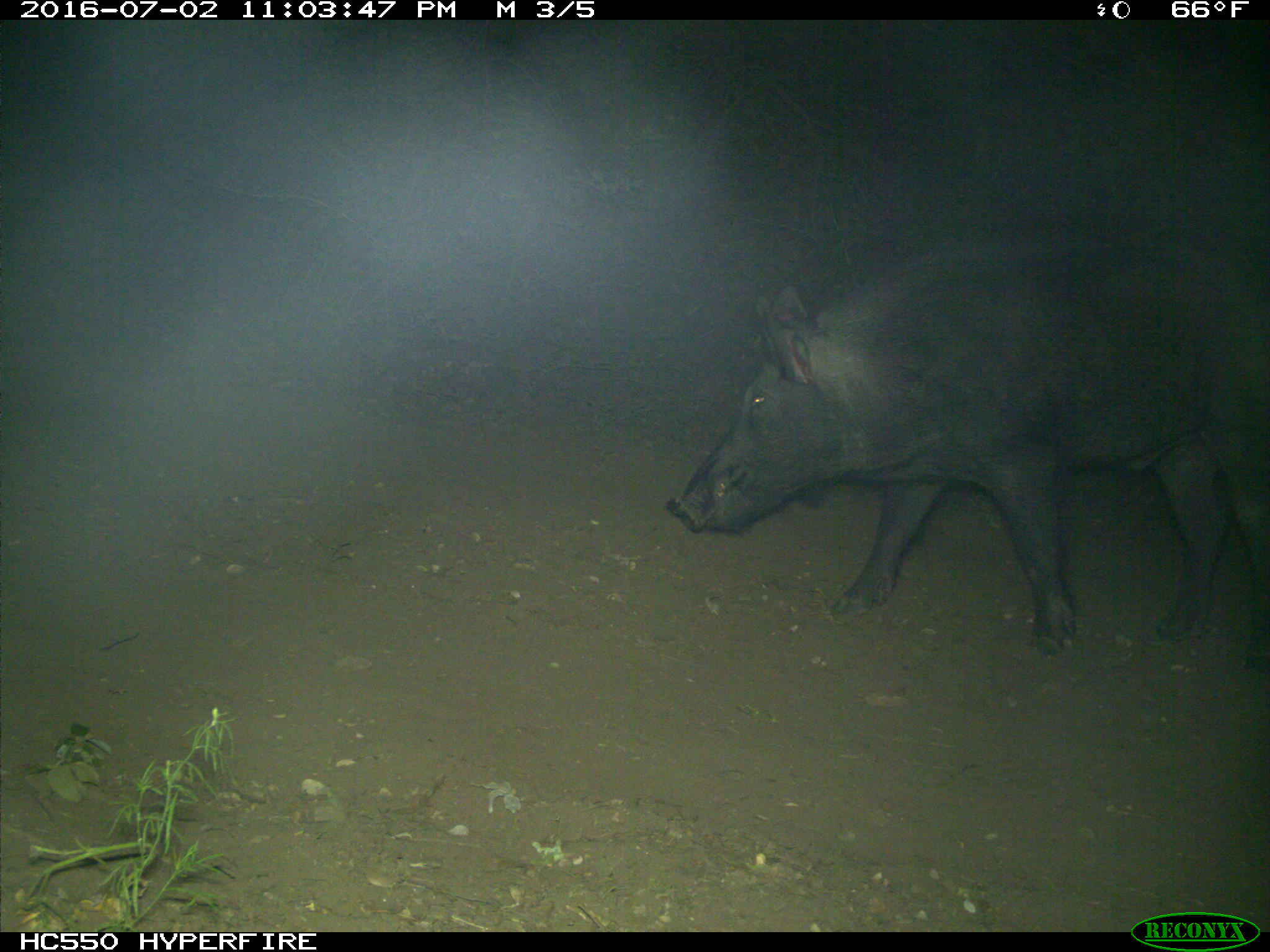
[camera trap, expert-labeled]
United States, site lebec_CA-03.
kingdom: Animalia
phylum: Chordata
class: Mammalia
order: Artiodactyla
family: Suidae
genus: Sus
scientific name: Sus scrofa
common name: wild boar